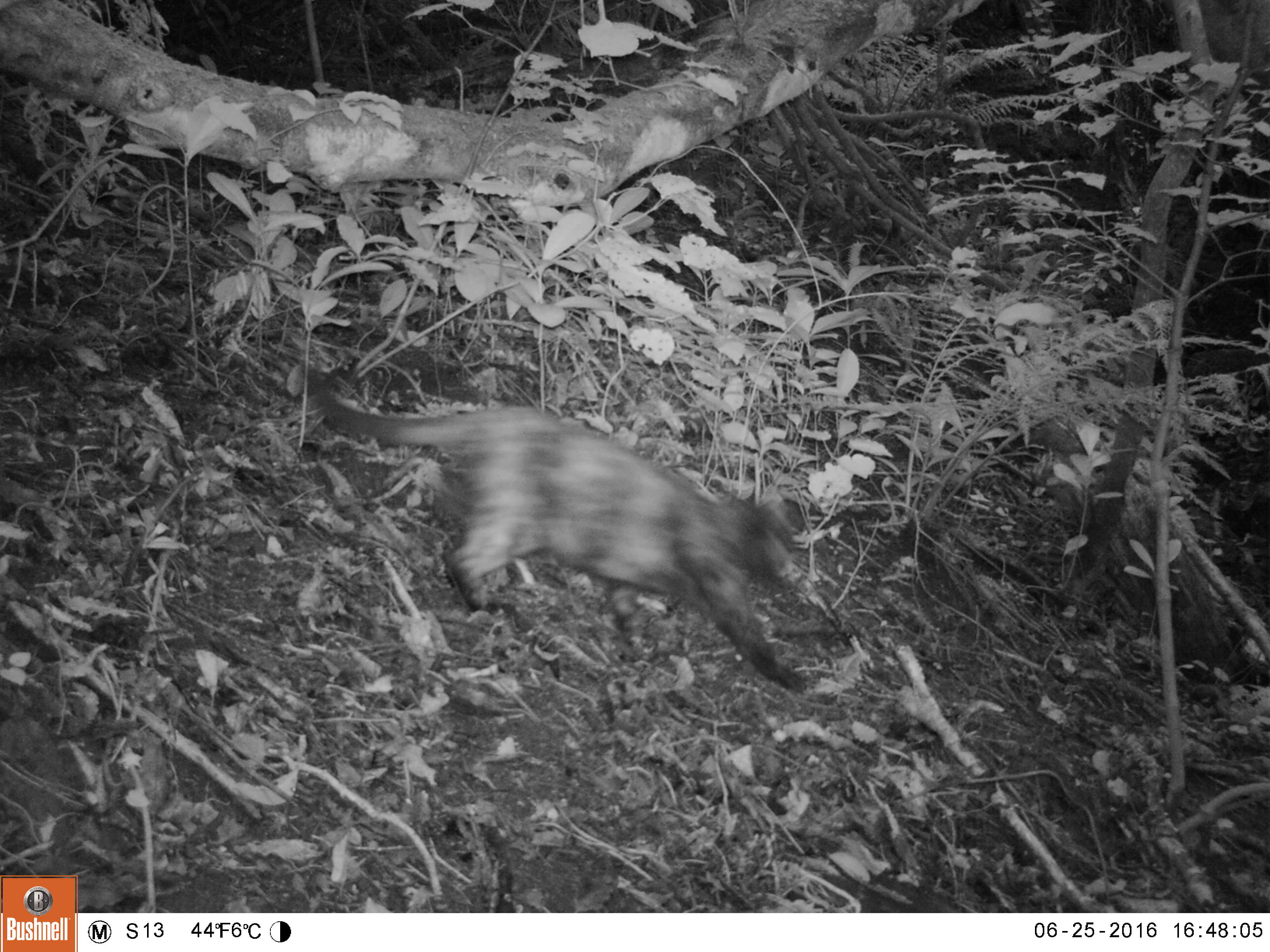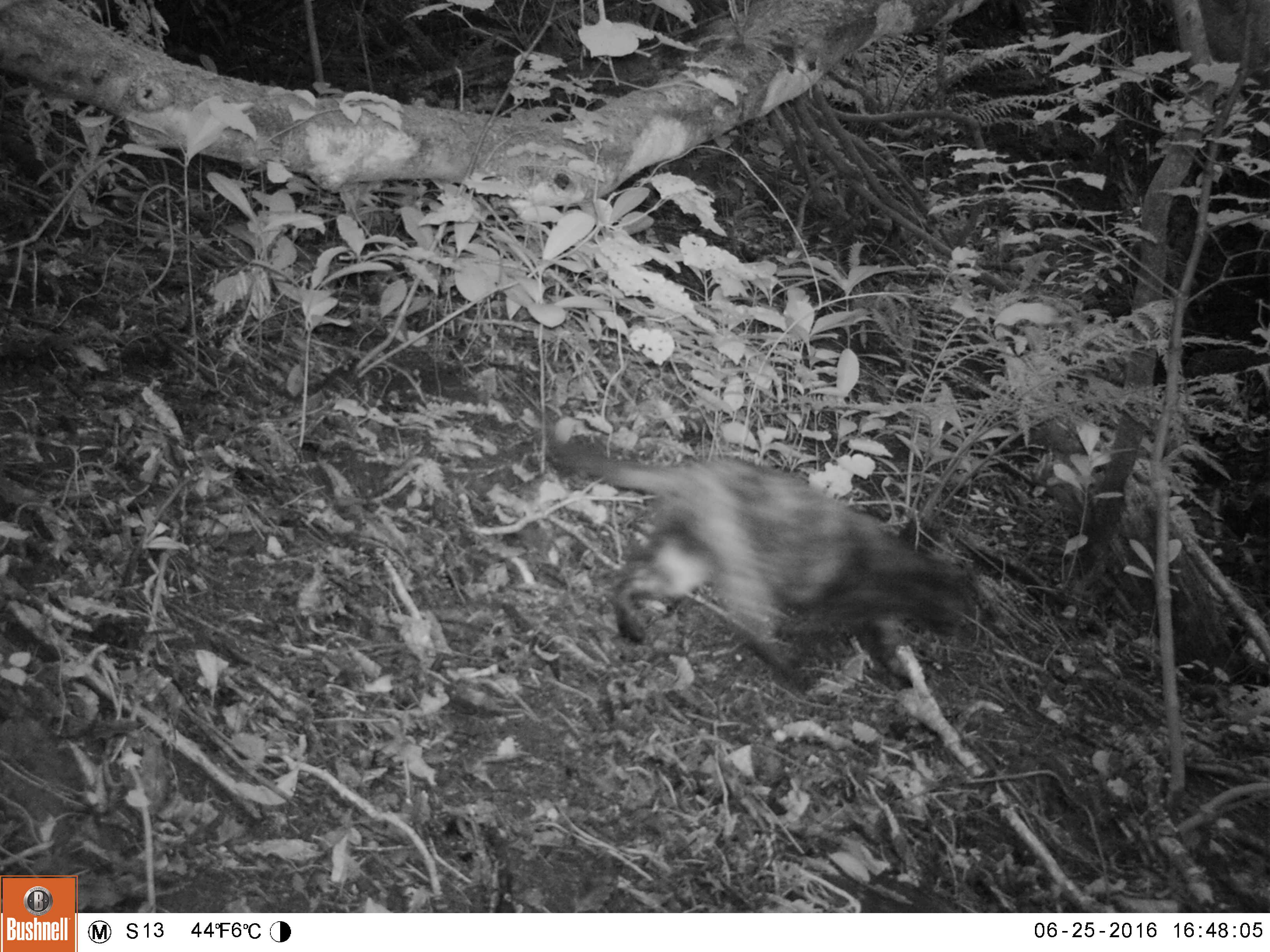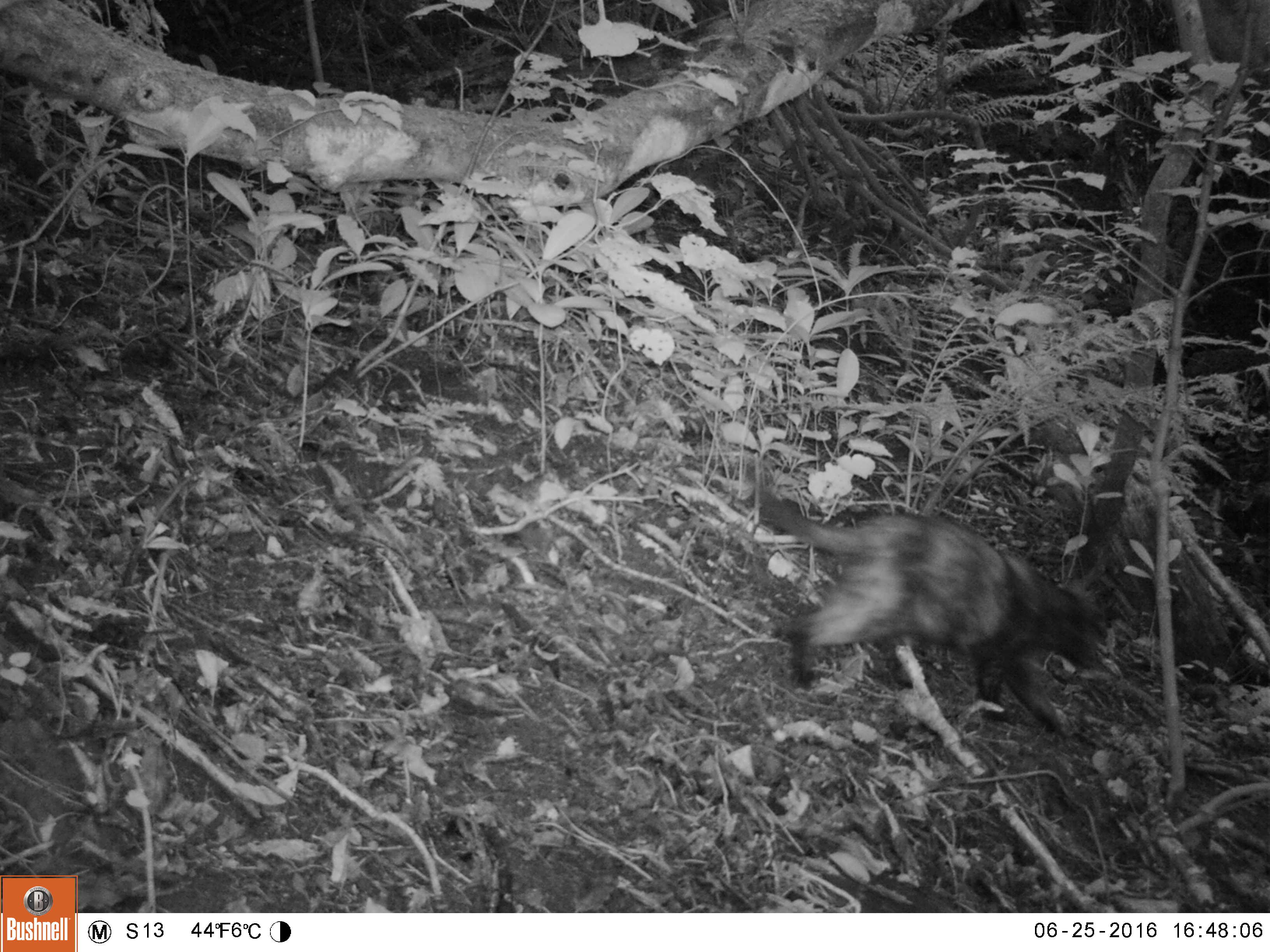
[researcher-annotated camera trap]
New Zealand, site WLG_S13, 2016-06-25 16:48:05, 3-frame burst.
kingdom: Animalia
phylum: Chordata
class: Mammalia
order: Carnivora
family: Felidae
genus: Felis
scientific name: Felis catus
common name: domestic cat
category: cat